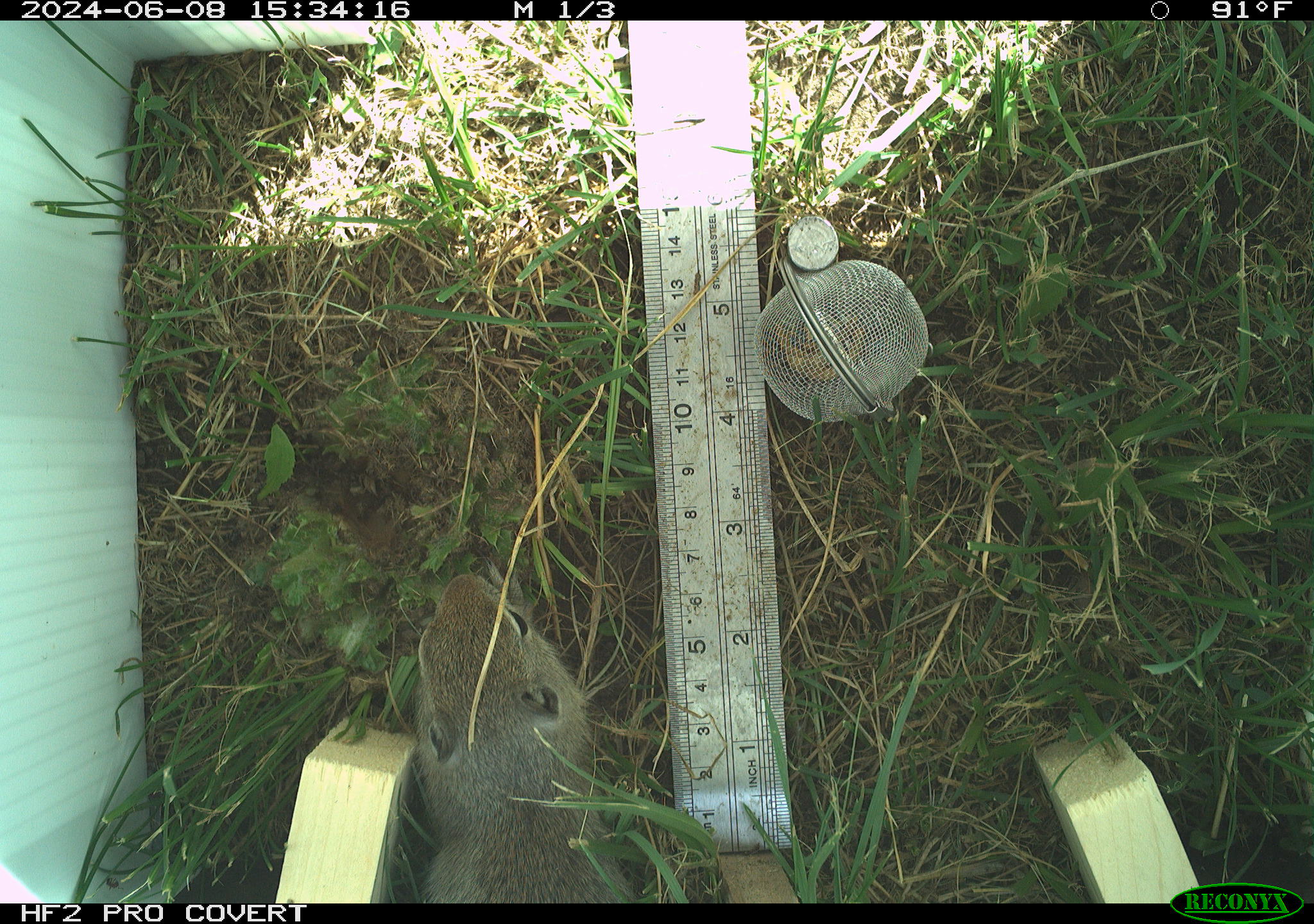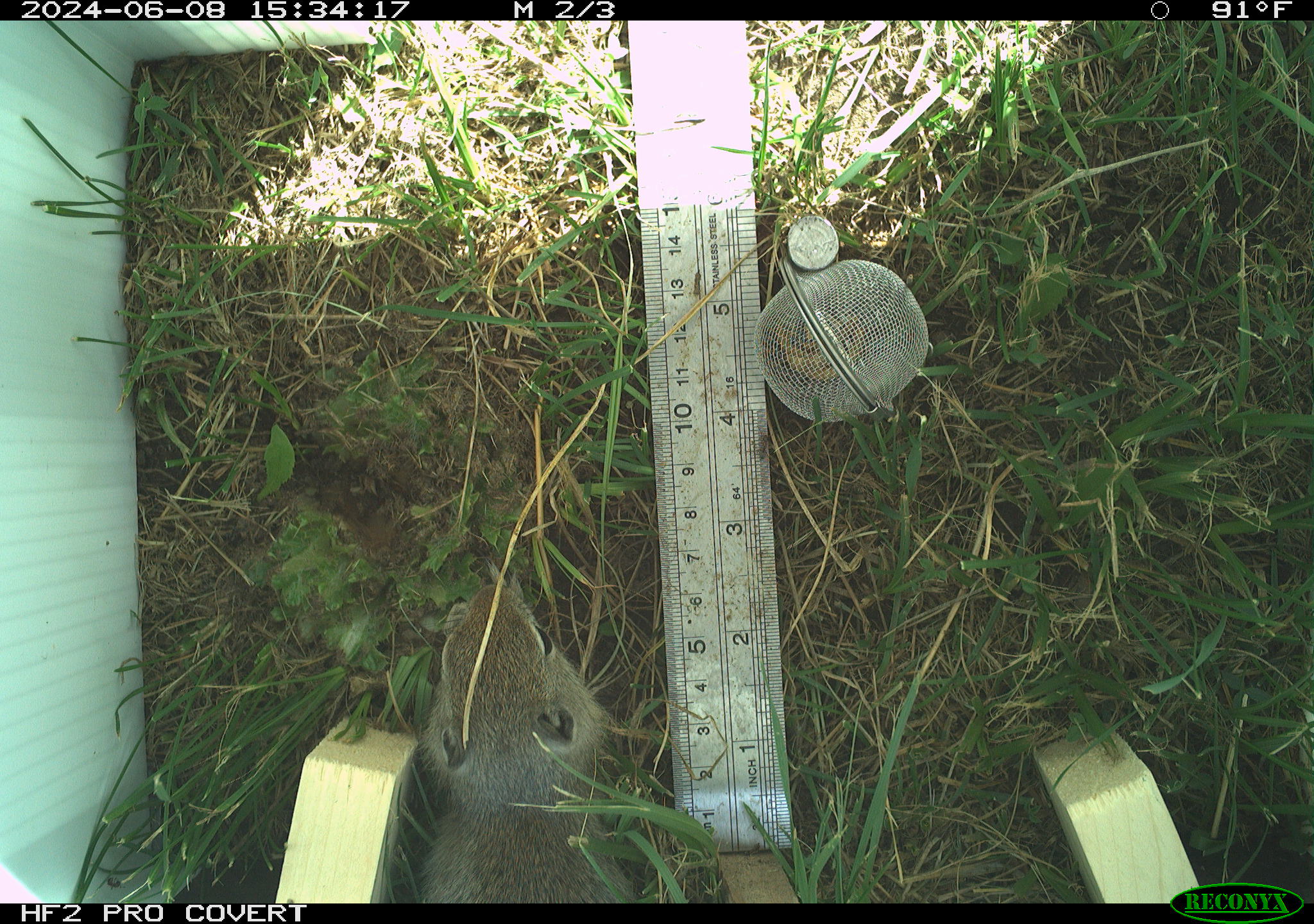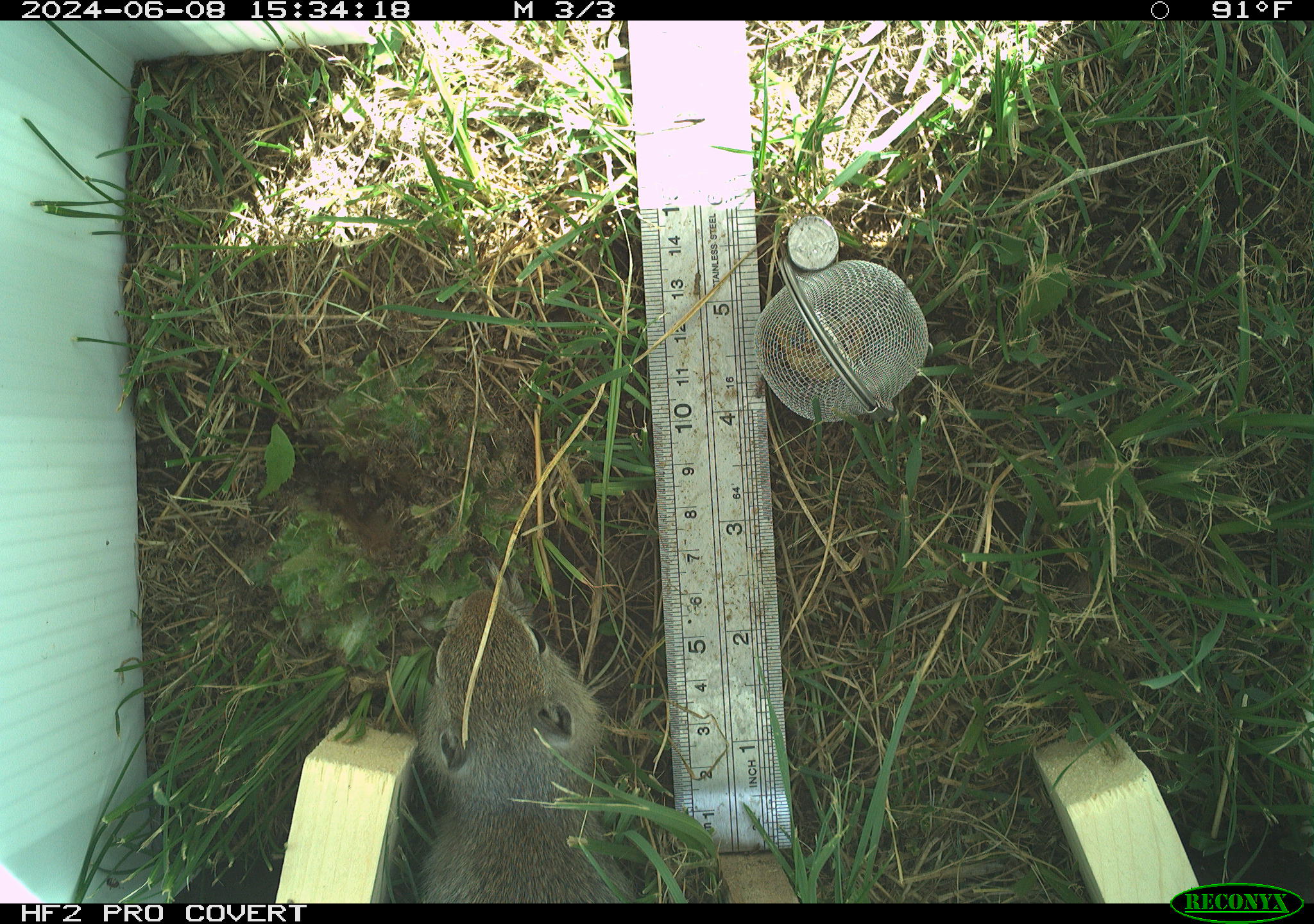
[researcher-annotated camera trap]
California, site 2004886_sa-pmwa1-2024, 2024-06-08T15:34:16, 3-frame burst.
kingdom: Animalia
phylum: Chordata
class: Mammalia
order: Rodentia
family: Sciuridae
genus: Urocitellus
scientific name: Urocitellus beldingi beldingi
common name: belding's ground squirrel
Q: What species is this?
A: Belding's ground squirrel (Urocitellus beldingi beldingi).